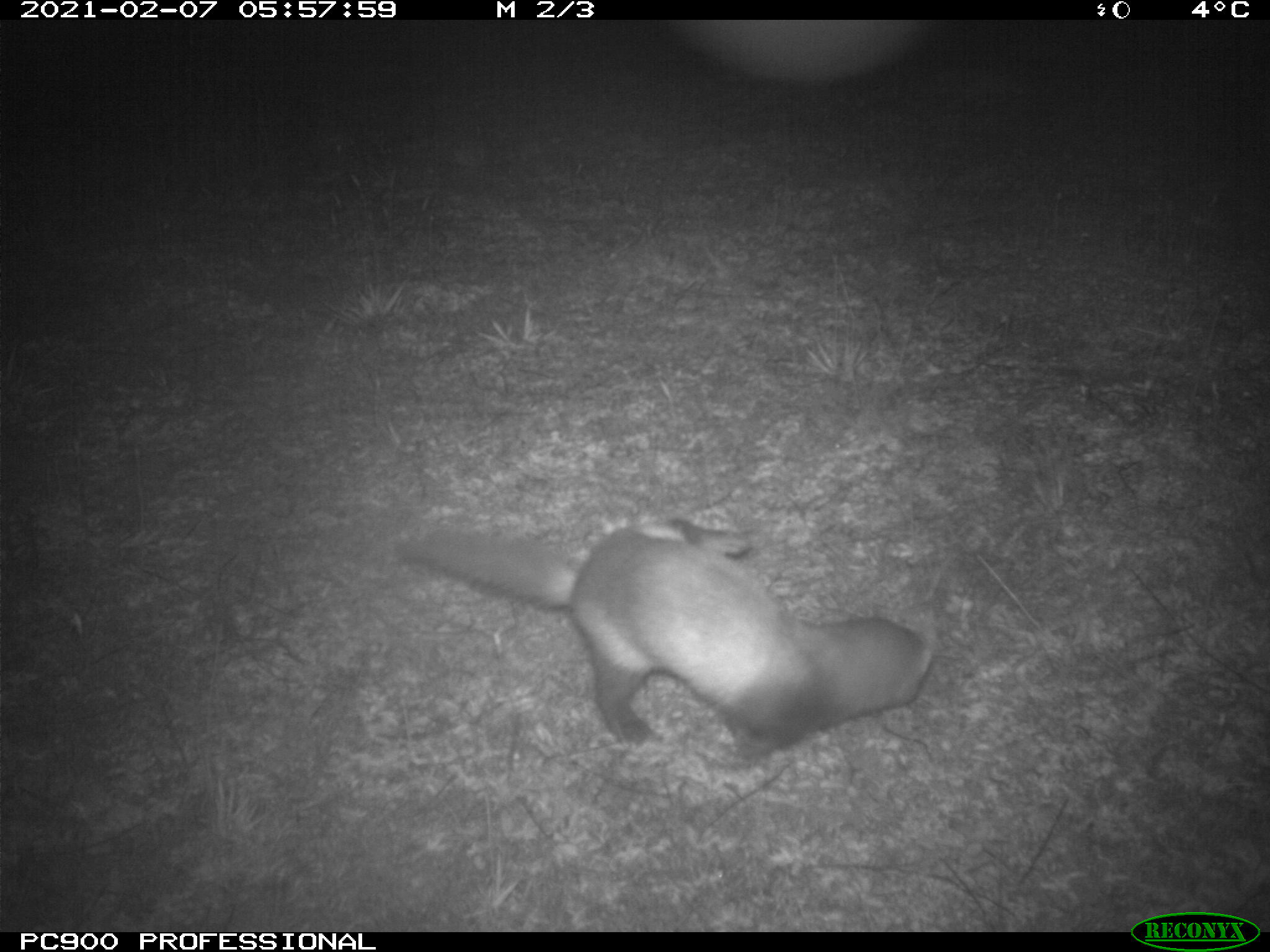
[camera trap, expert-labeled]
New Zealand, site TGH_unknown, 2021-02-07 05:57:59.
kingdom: Animalia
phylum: Chordata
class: Mammalia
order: Carnivora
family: Mustelidae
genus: Mustela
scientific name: Mustela furo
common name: ferret